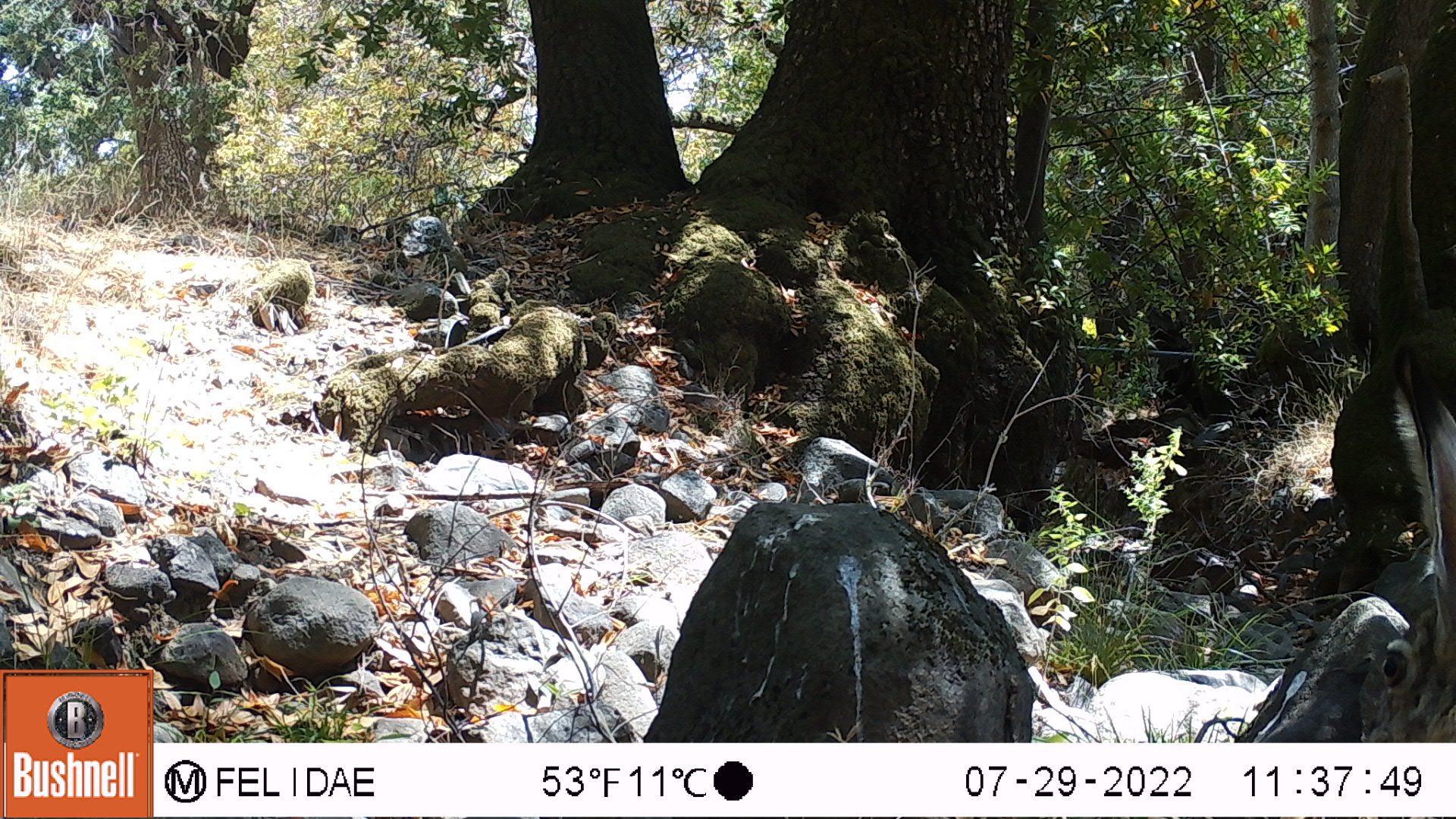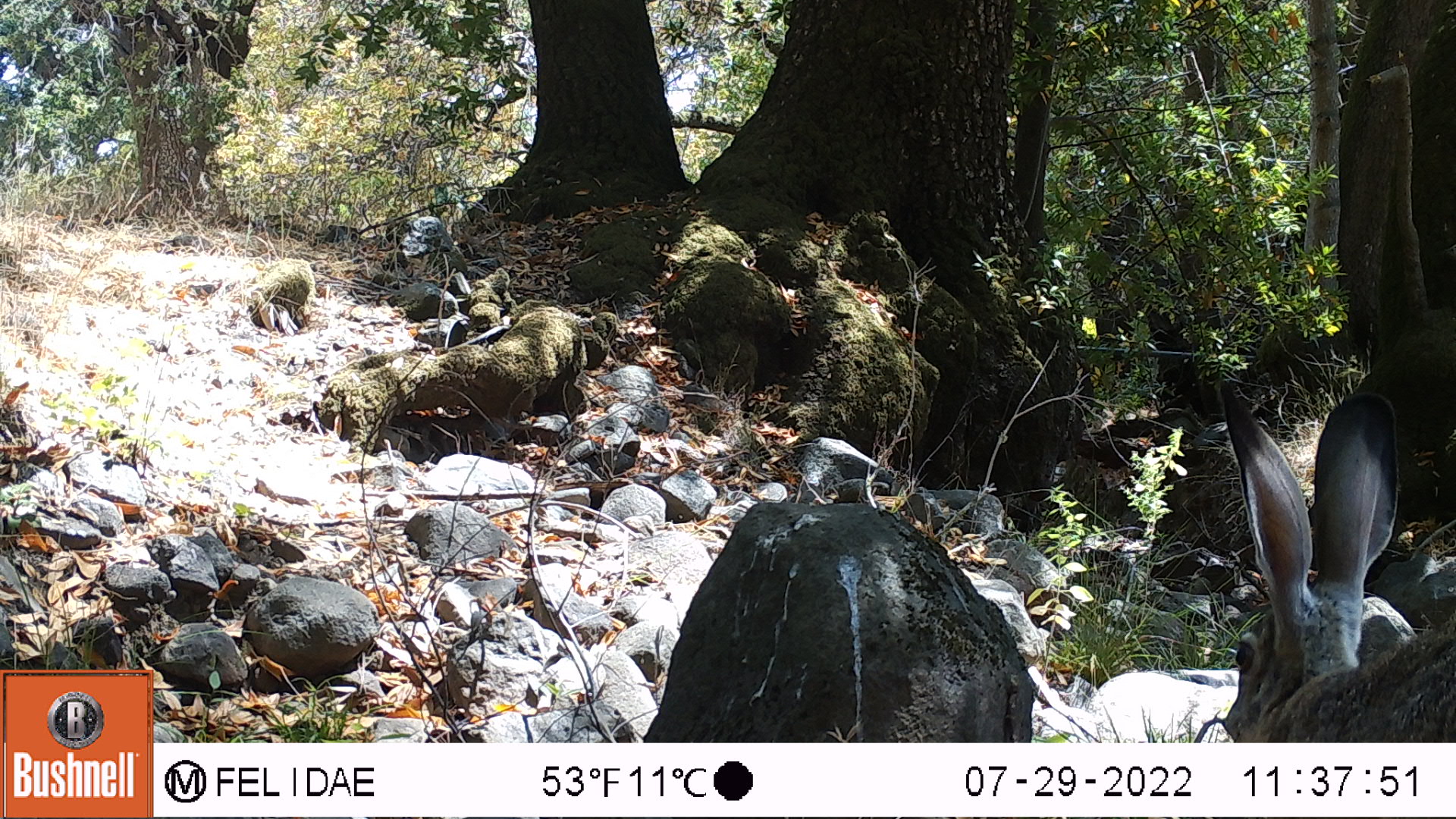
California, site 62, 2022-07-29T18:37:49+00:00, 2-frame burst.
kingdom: Animalia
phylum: Chordata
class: Mammalia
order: Lagomorpha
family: Leporidae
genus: Lepus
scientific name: Lepus californicus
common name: black-tailed jackrabbit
Black-tailed jackrabbit (Lepus californicus).